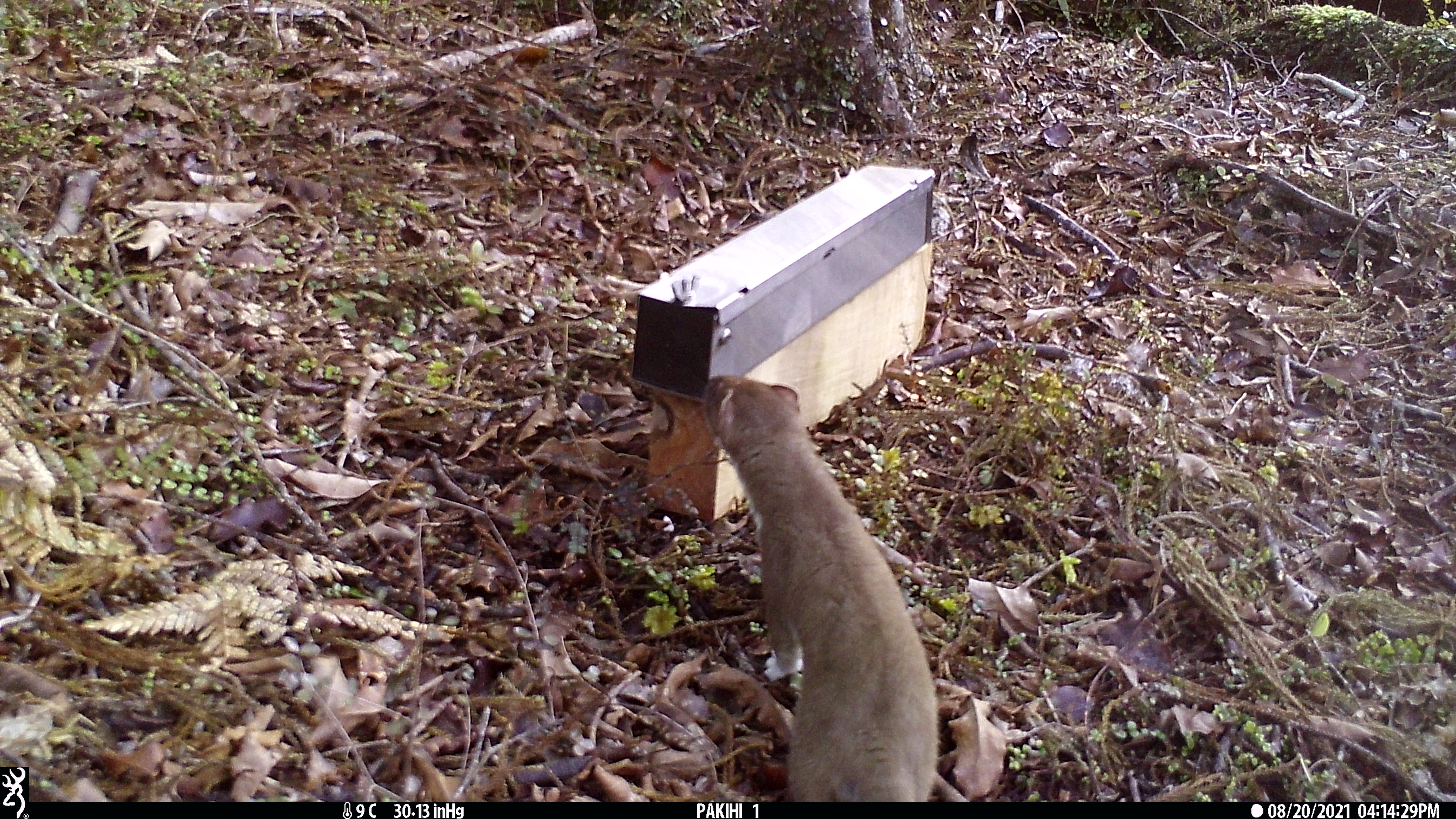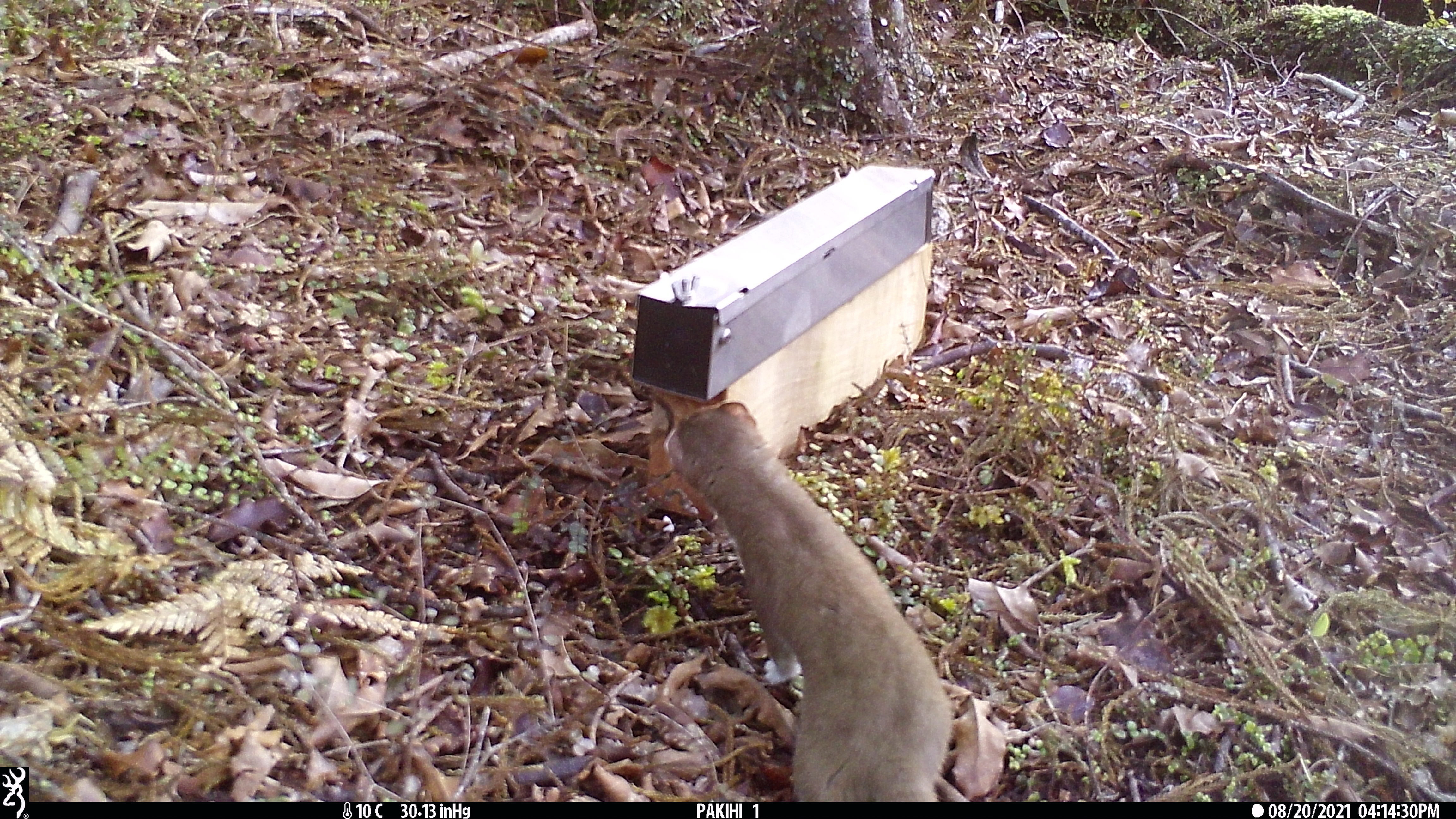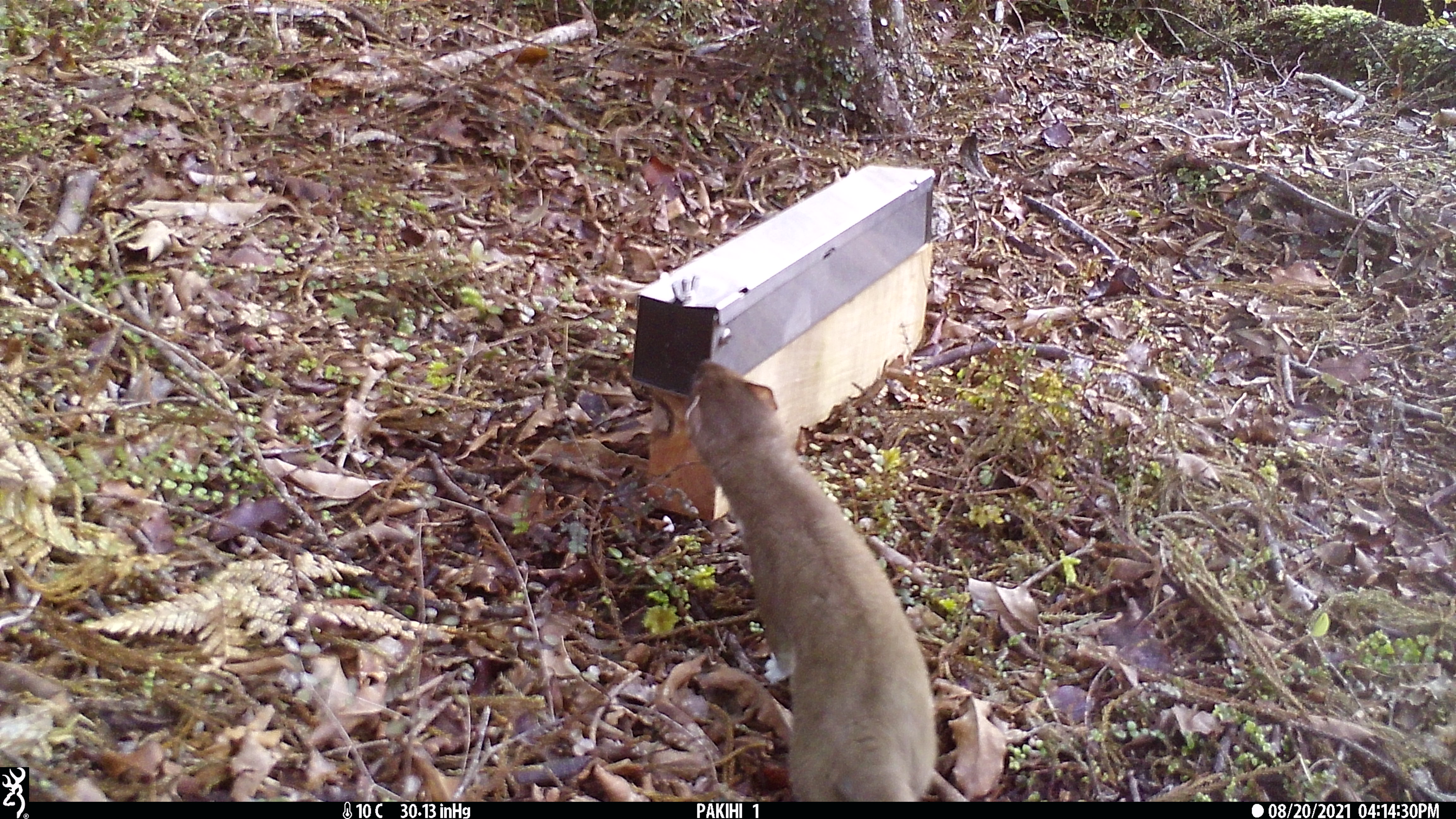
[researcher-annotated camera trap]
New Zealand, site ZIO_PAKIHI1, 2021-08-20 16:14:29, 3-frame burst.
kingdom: Animalia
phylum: Chordata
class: Mammalia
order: Carnivora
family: Mustelidae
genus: Mustela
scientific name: Mustela erminea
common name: stoat